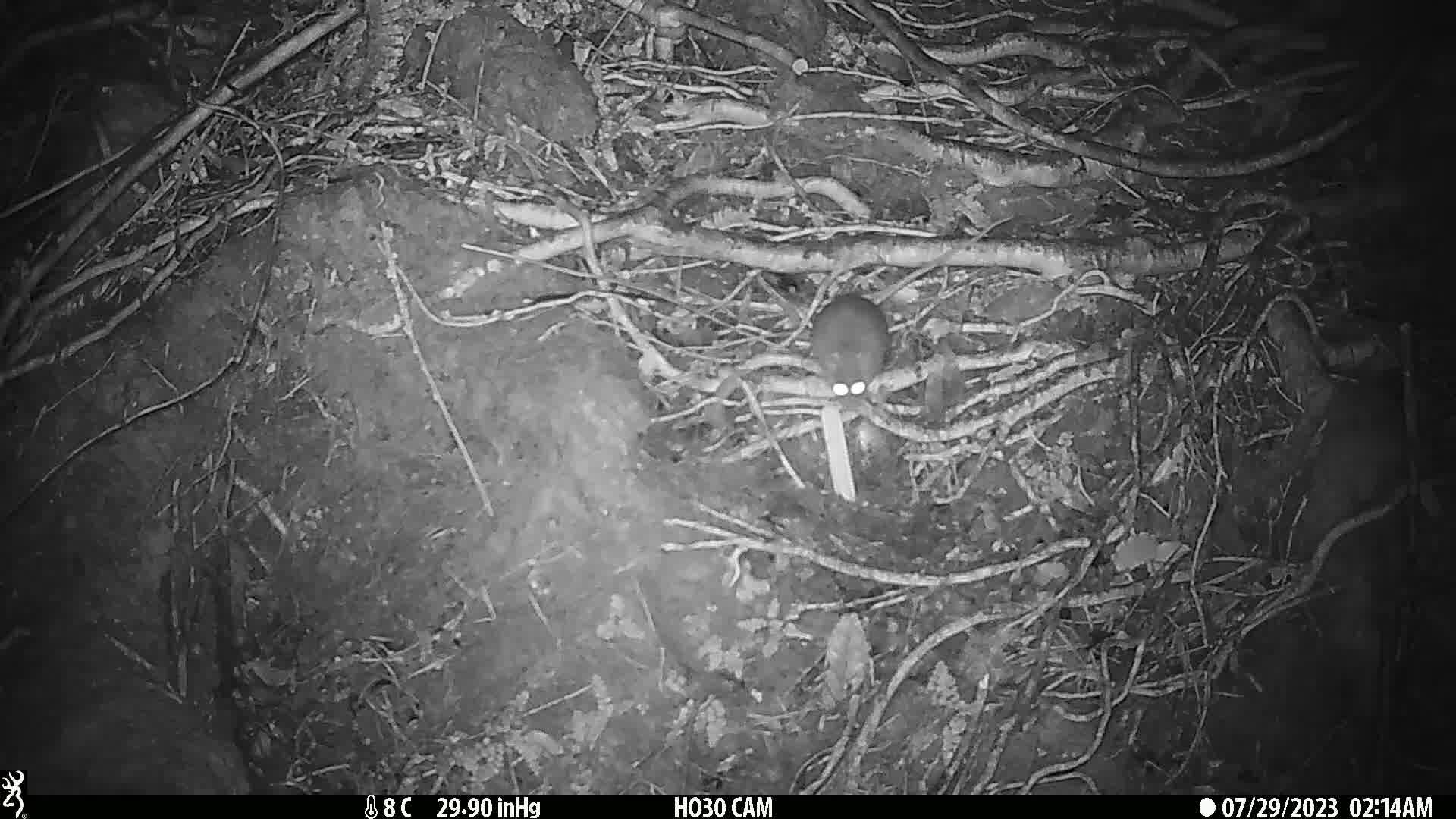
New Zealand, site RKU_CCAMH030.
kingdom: Animalia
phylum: Chordata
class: Mammalia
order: Rodentia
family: Muridae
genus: Rattus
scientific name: Rattus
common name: rat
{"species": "rat (Rattus)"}